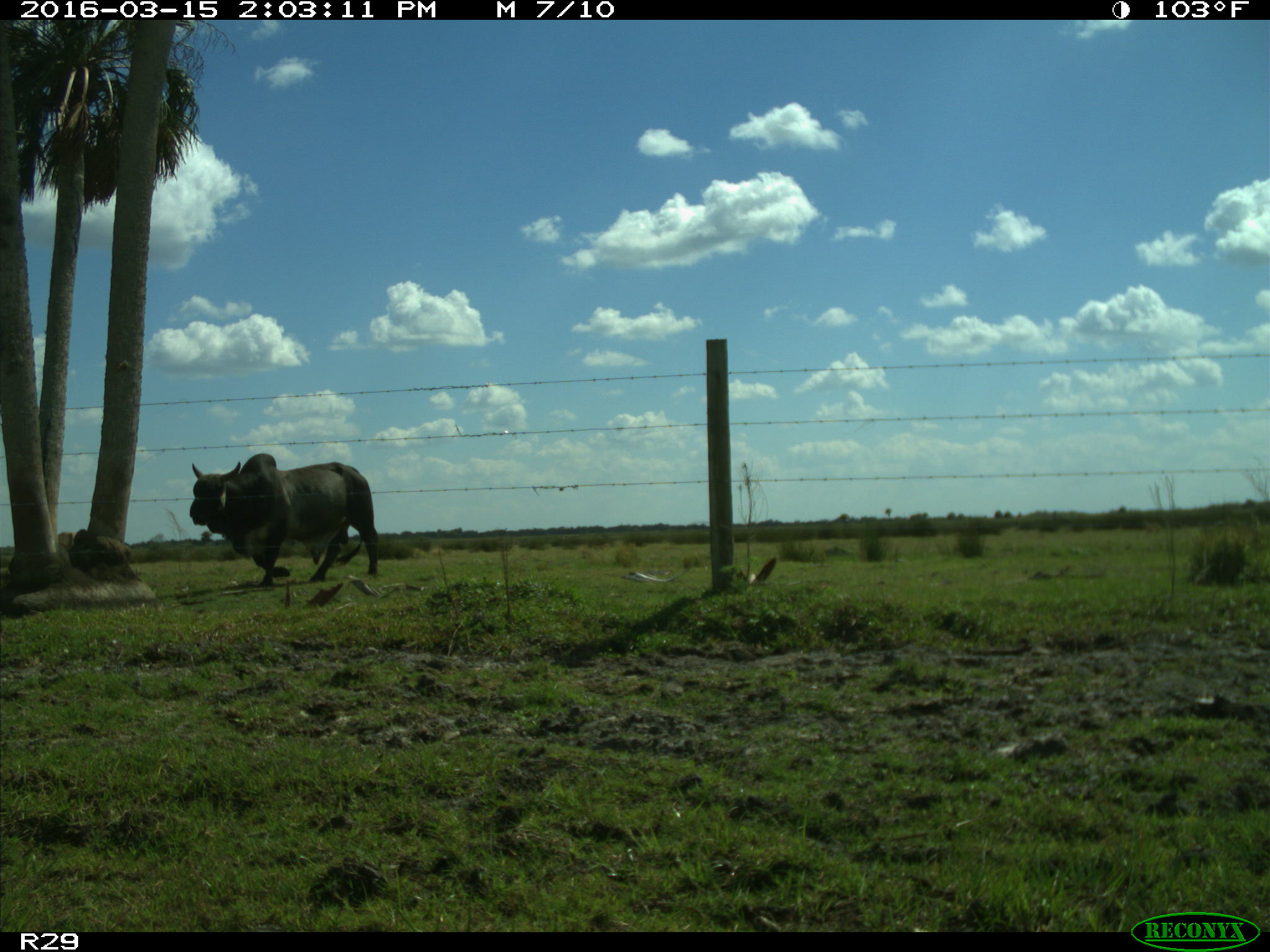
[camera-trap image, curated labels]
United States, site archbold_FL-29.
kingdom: Animalia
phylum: Chordata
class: Mammalia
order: Artiodactyla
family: Bovidae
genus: Bos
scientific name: Bos taurus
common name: domestic cow